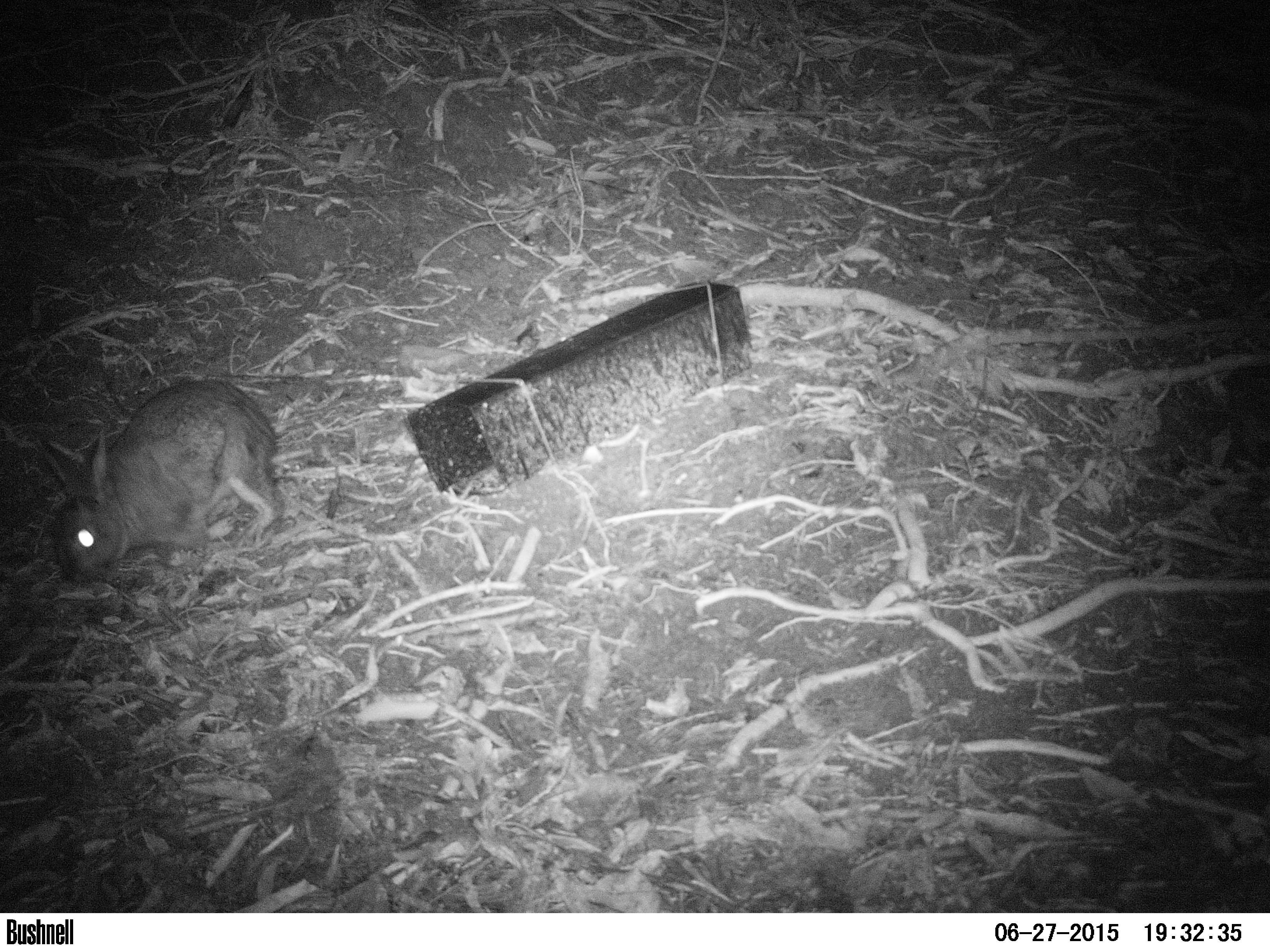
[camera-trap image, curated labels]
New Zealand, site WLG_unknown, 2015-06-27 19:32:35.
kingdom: Animalia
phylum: Chordata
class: Mammalia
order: Lagomorpha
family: Leporidae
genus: Oryctolagus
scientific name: Oryctolagus cuniculus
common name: european rabbit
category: rabbit